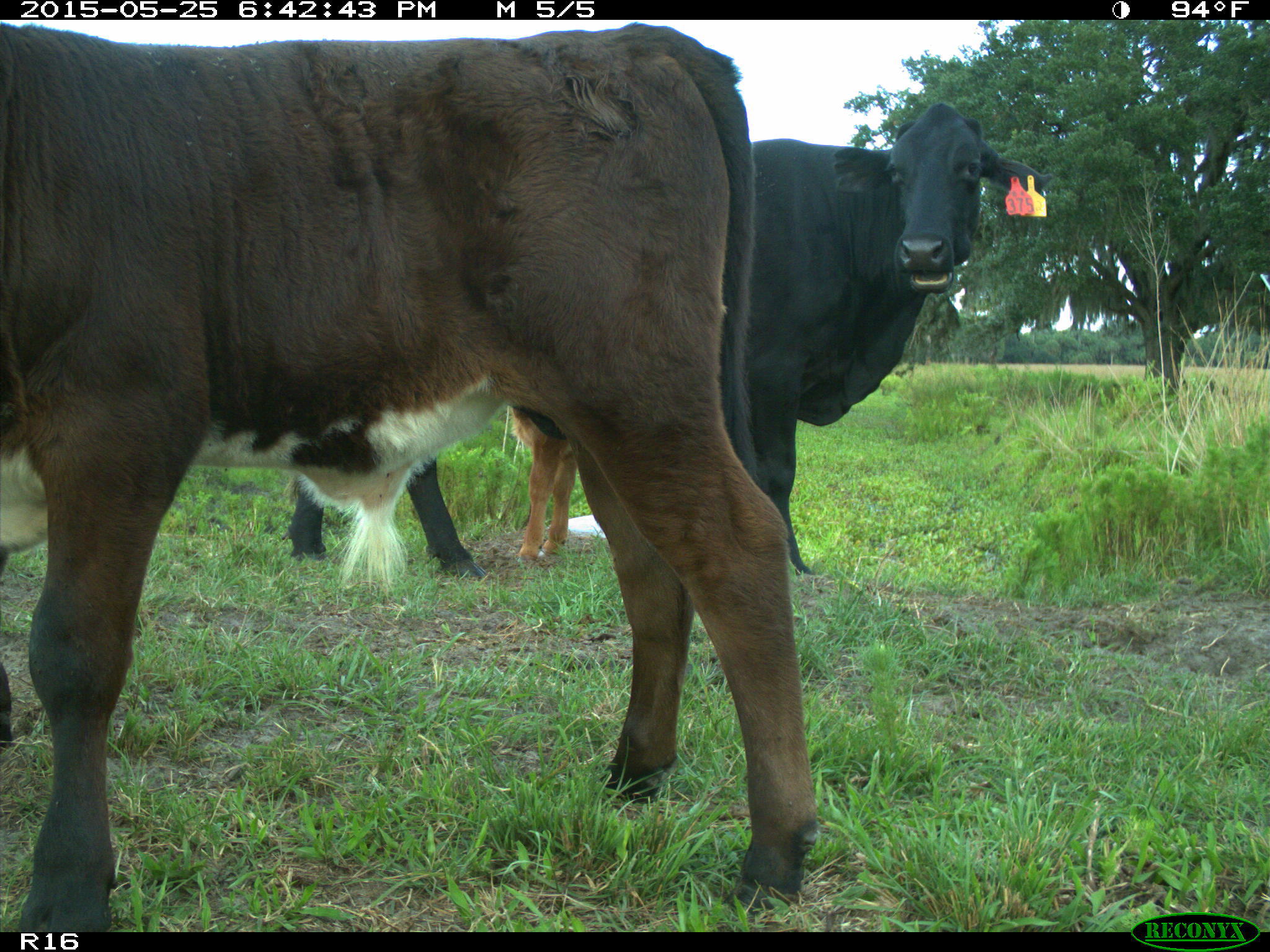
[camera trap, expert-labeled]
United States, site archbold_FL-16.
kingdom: Animalia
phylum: Chordata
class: Mammalia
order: Artiodactyla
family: Bovidae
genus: Bos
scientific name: Bos taurus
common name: domestic cow